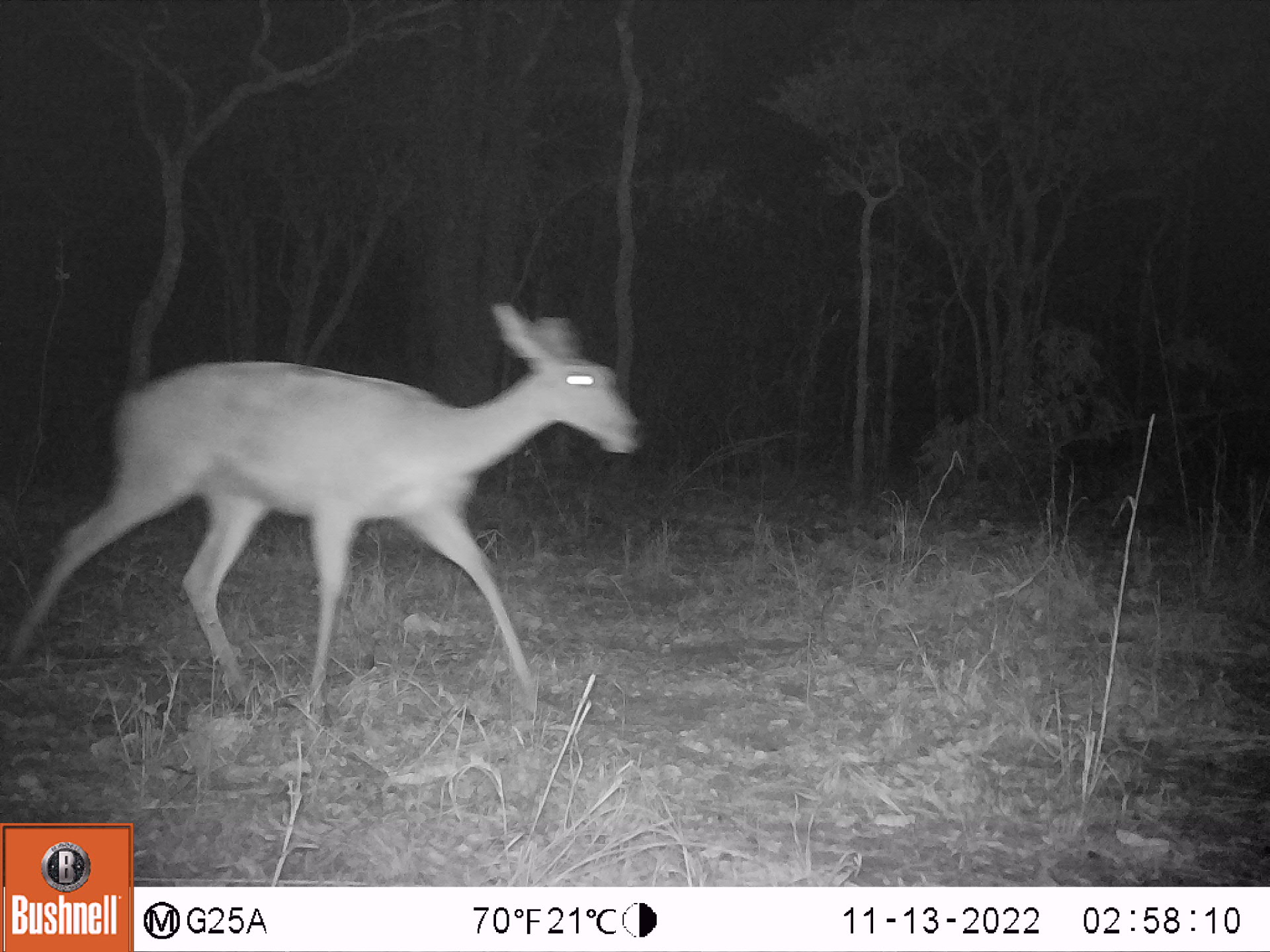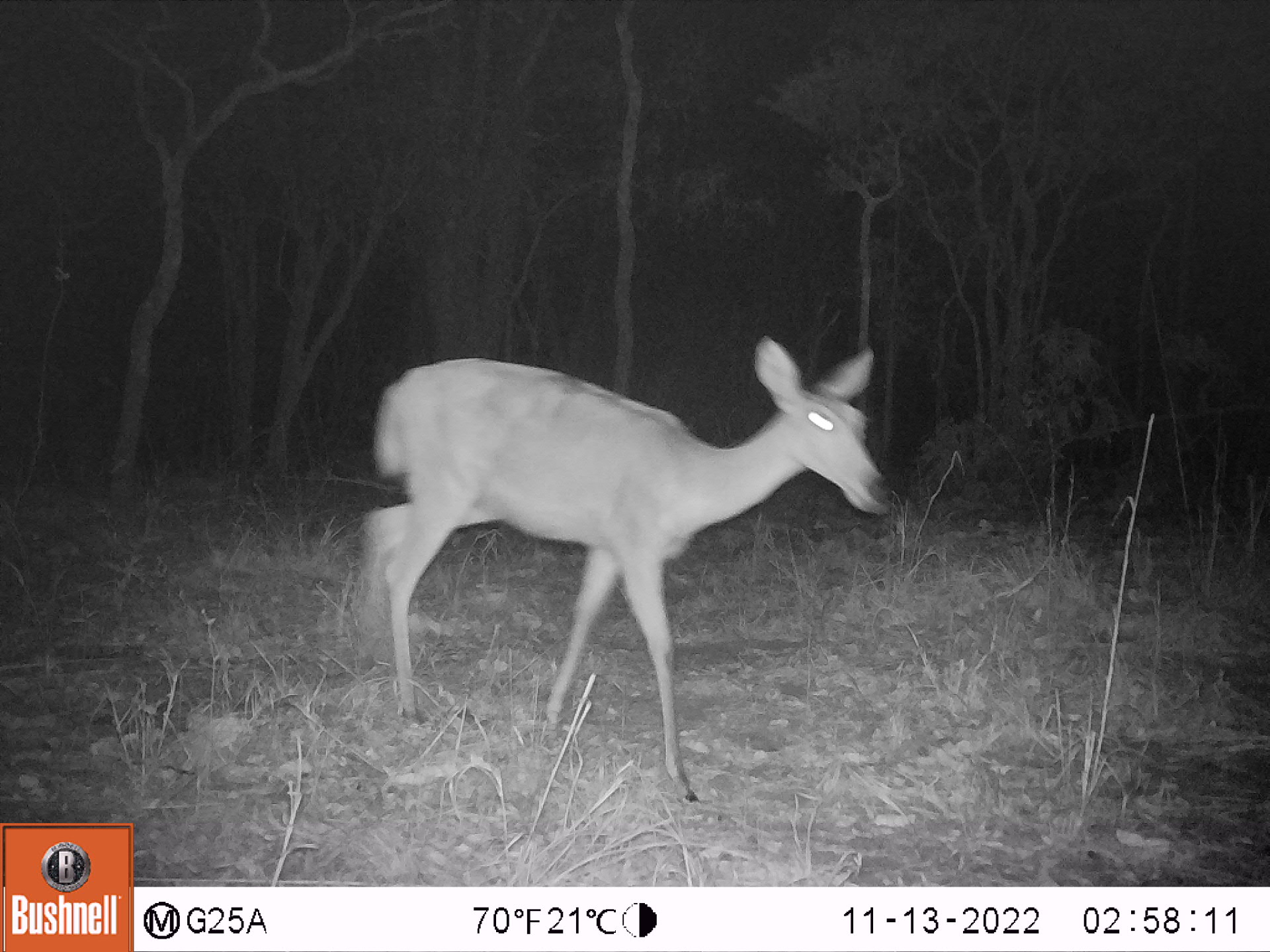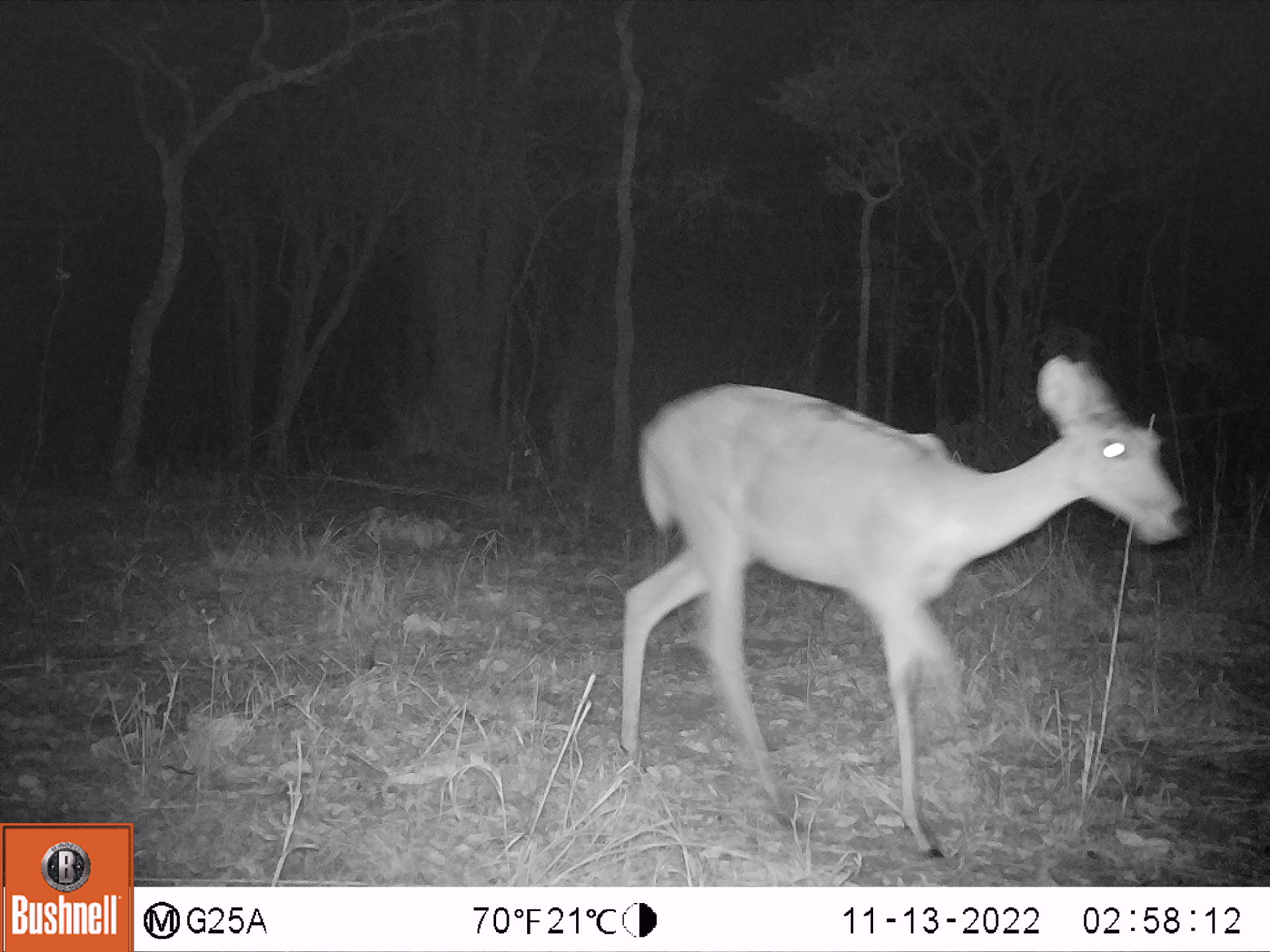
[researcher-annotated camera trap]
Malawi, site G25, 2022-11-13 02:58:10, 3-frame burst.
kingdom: Animalia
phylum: Chordata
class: Mammalia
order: Artiodactyla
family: Bovidae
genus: Redunca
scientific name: Redunca arundinum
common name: southern reedbuck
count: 1